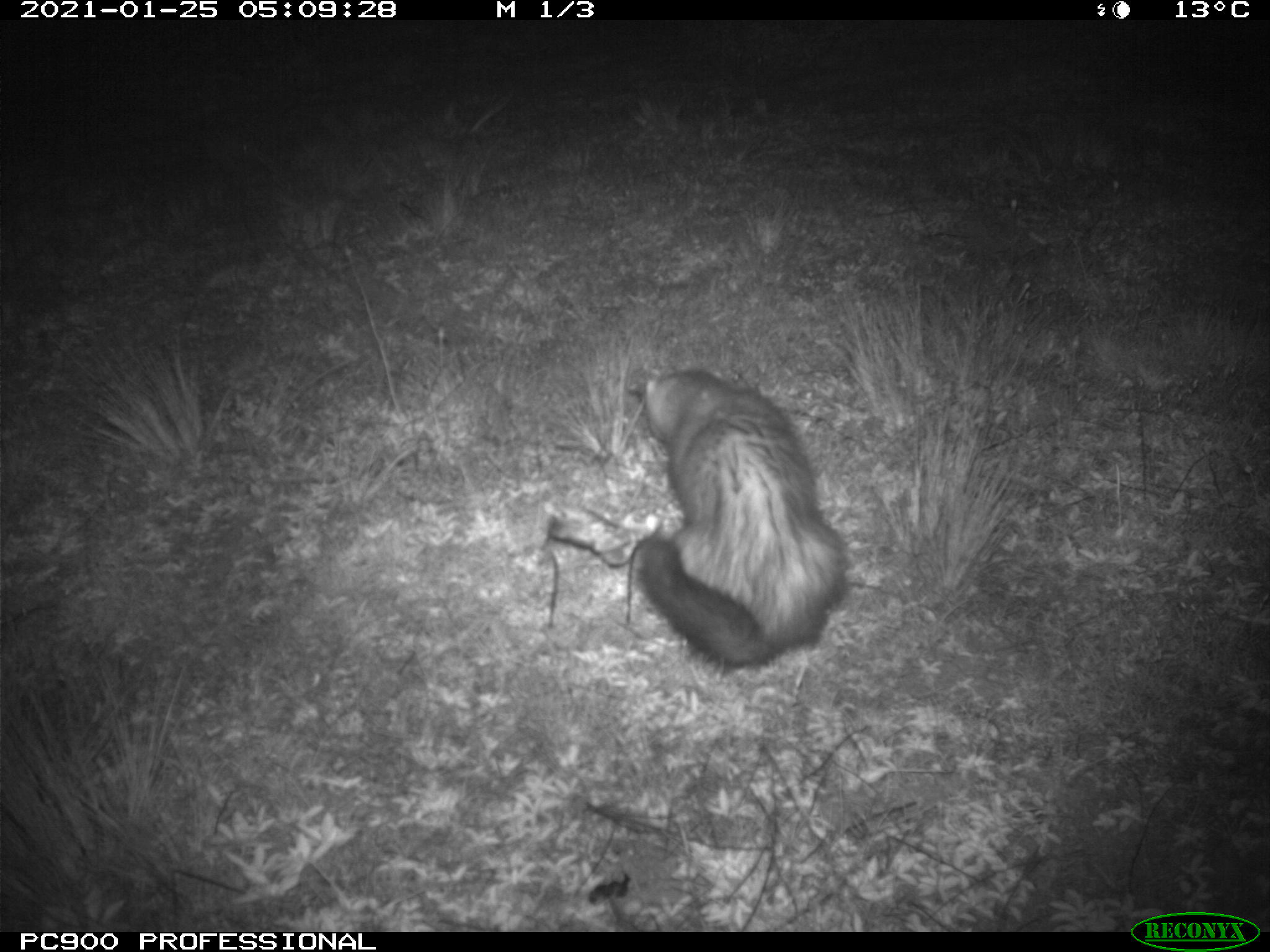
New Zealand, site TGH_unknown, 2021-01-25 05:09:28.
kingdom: Animalia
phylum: Chordata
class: Mammalia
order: Carnivora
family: Mustelidae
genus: Mustela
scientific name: Mustela furo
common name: ferret